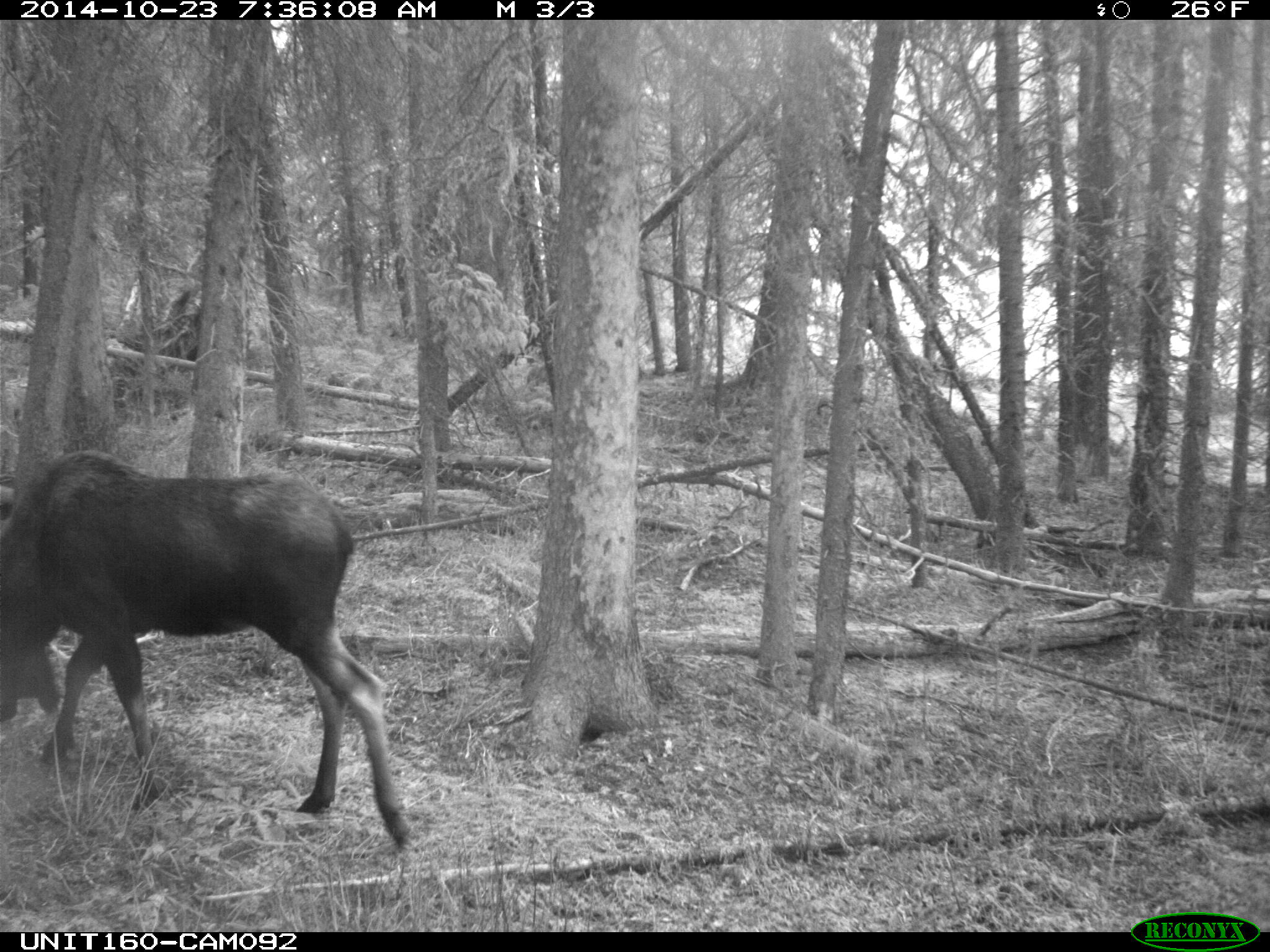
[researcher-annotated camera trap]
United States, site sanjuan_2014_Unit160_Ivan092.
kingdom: Animalia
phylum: Chordata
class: Mammalia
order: Artiodactyla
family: Cervidae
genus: Alces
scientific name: Alces alces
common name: moose